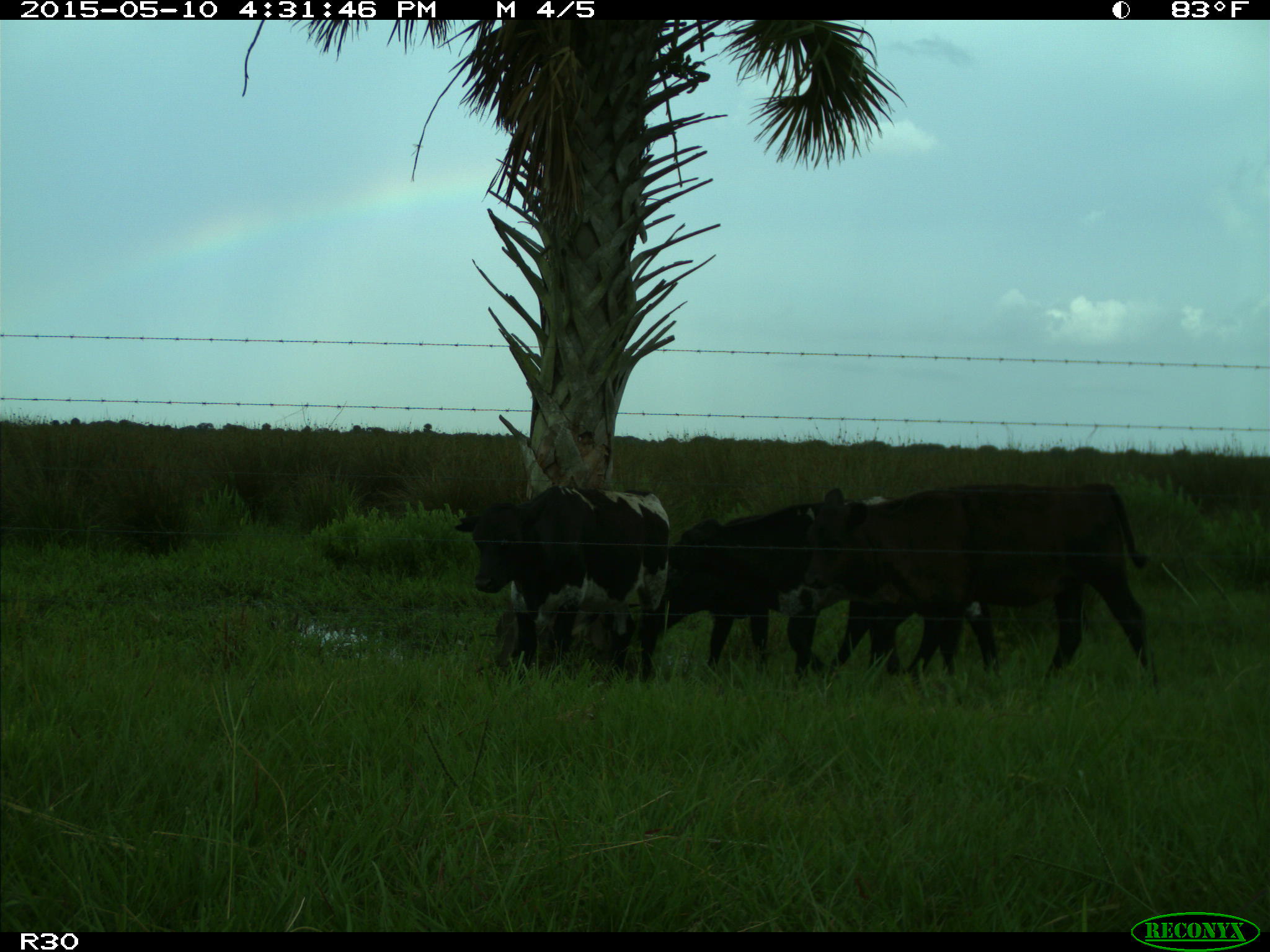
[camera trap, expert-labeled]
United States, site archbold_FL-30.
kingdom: Animalia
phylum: Chordata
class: Mammalia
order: Artiodactyla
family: Bovidae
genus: Bos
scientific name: Bos taurus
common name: domestic cow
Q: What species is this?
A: Bos taurus (domestic cow).